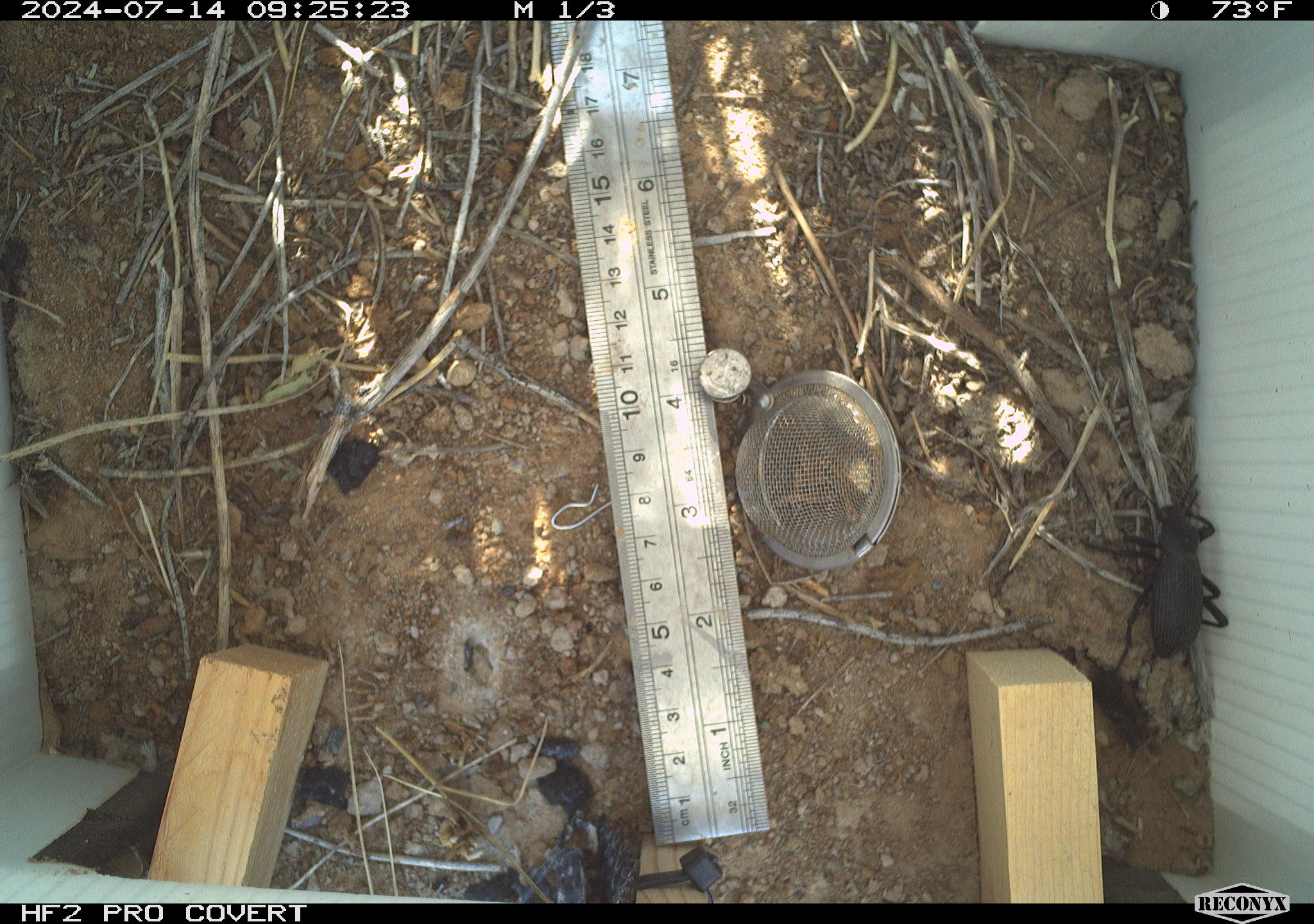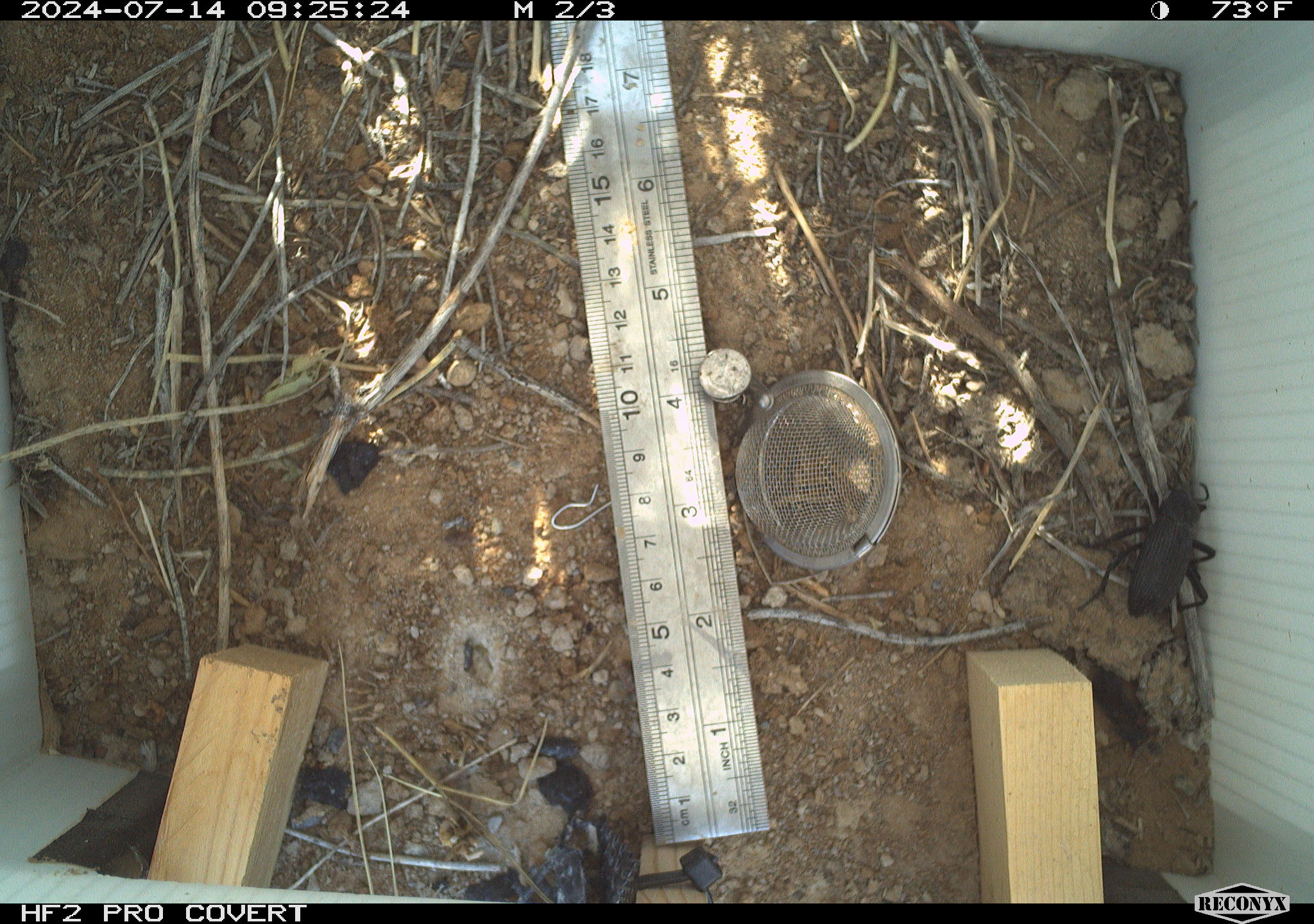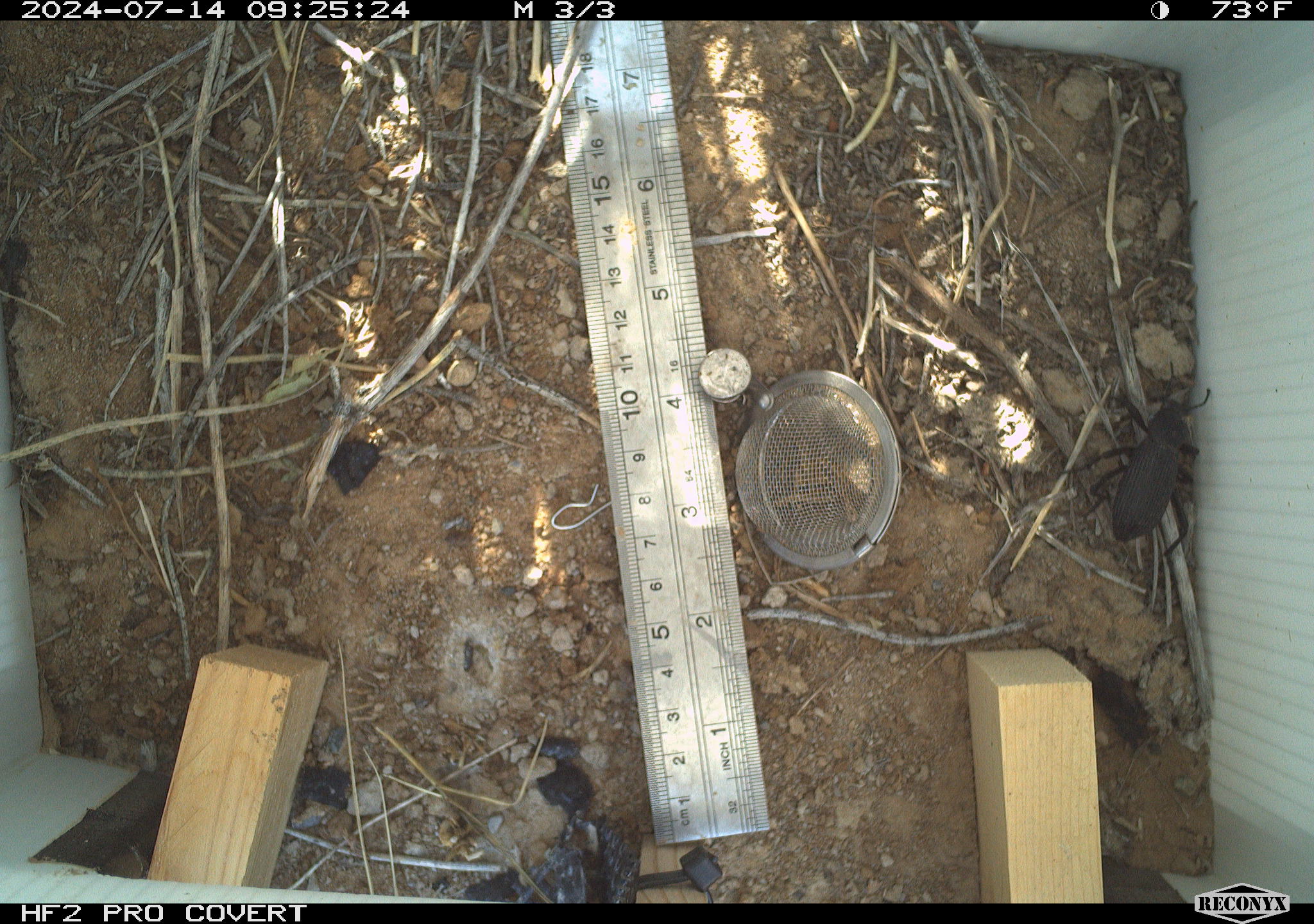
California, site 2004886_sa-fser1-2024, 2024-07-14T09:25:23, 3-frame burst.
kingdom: Animalia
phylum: Arthropoda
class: Insecta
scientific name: Insecta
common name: insect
Insect (Insecta).